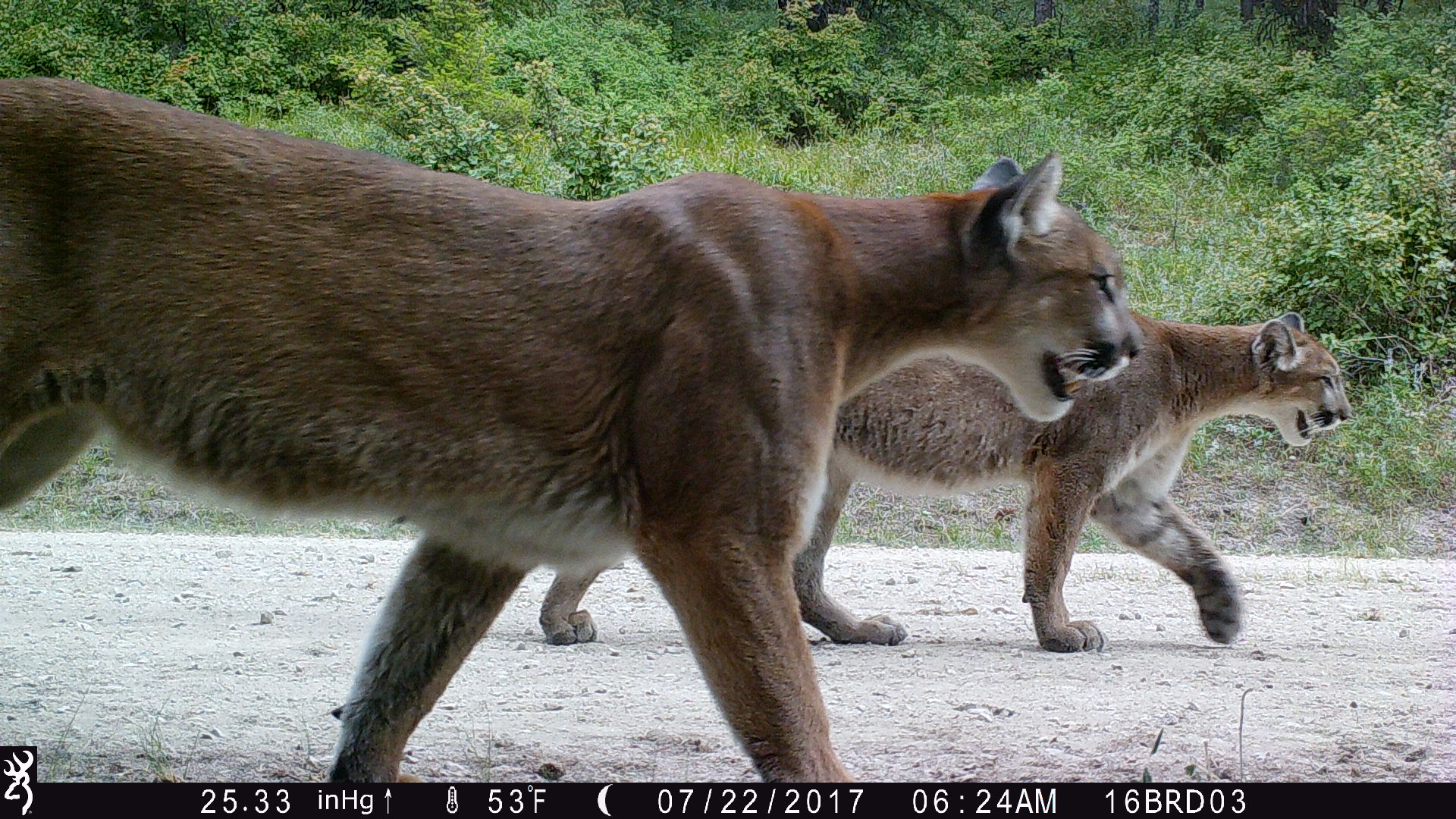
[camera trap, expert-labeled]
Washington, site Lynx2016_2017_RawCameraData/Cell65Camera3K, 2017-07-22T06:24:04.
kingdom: Animalia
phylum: Chordata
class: Mammalia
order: Carnivora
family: Felidae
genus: Puma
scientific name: Puma concolor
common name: mountain lion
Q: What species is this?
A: Puma concolor (mountain lion).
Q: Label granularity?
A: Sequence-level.